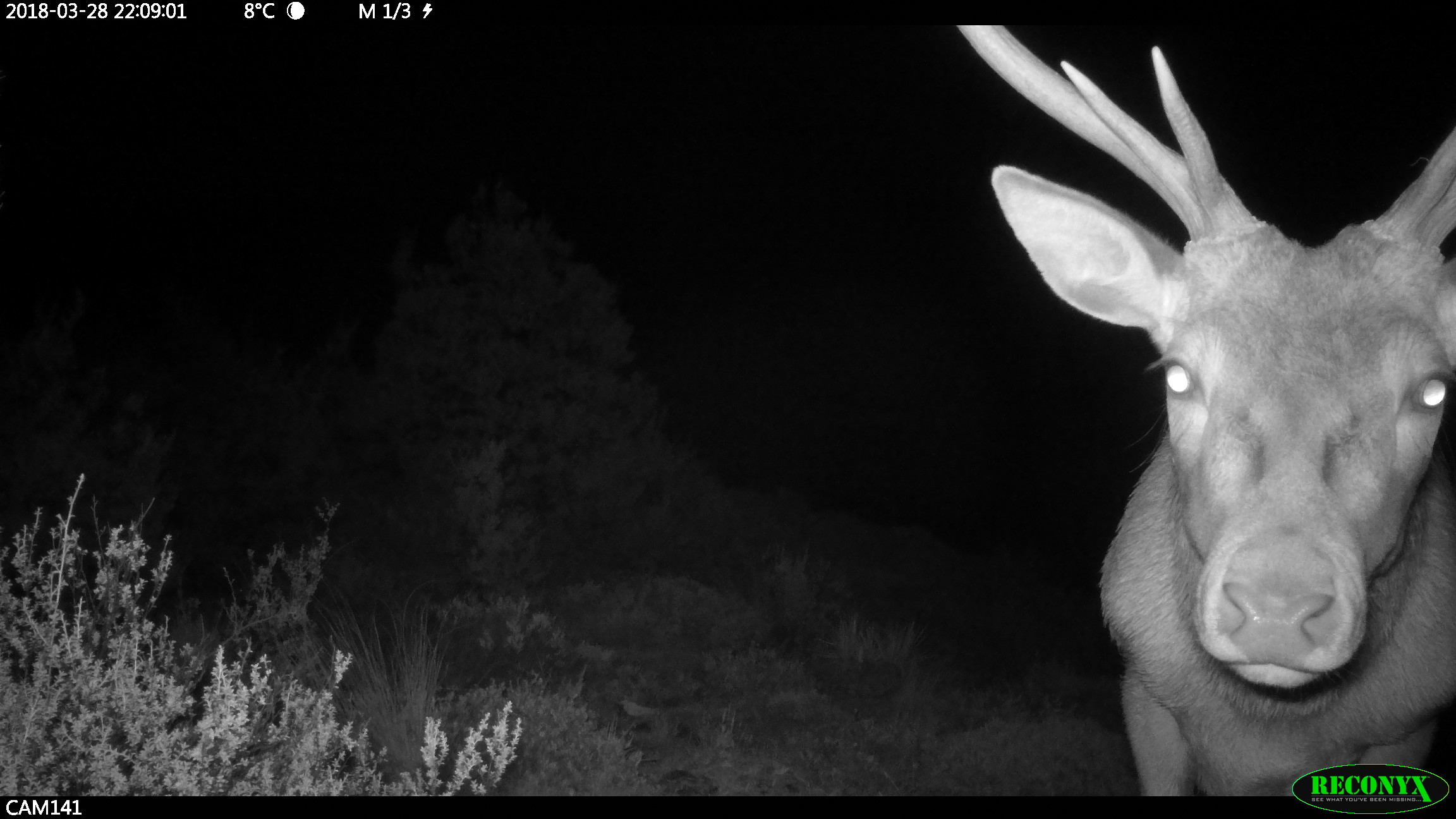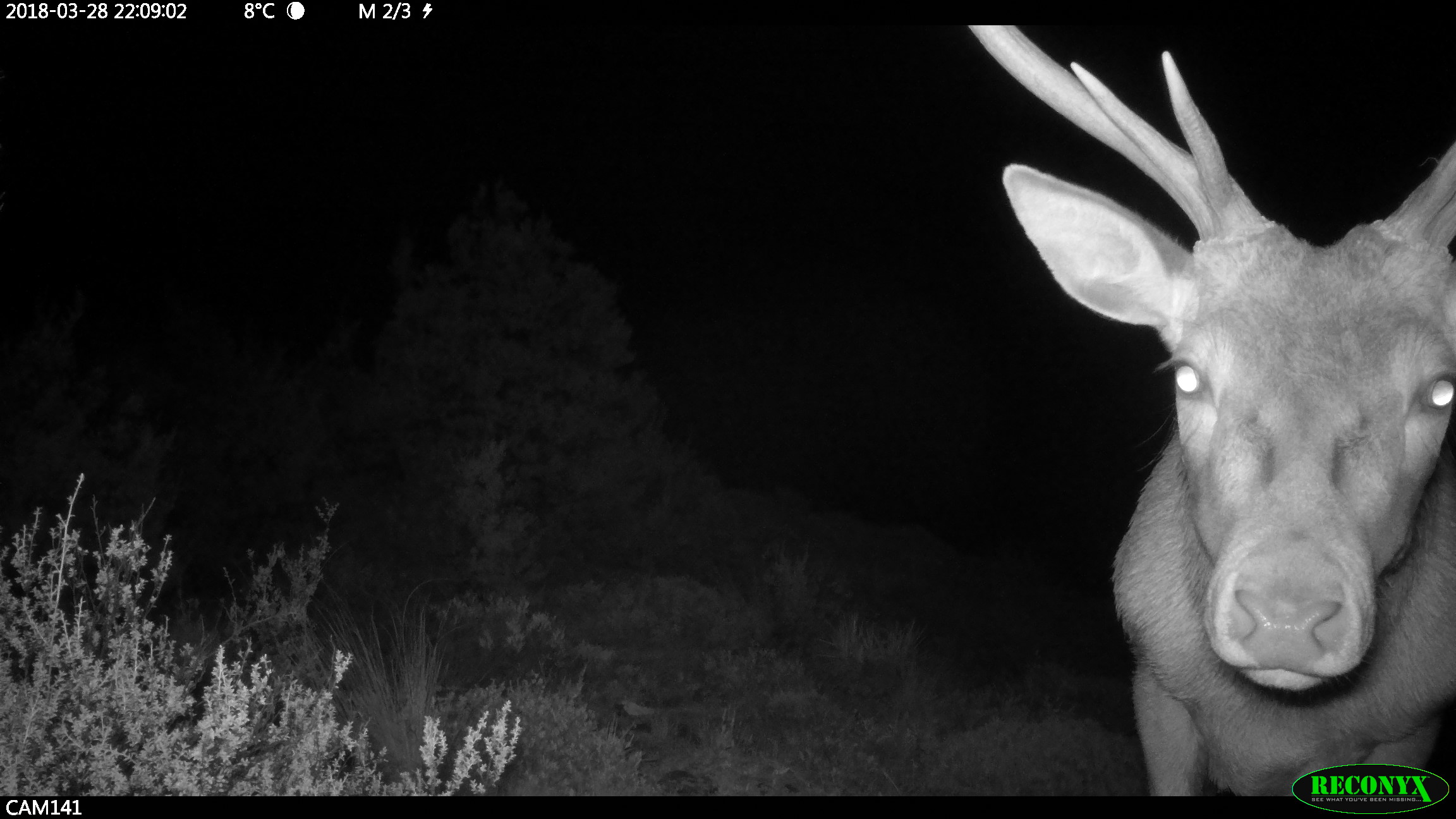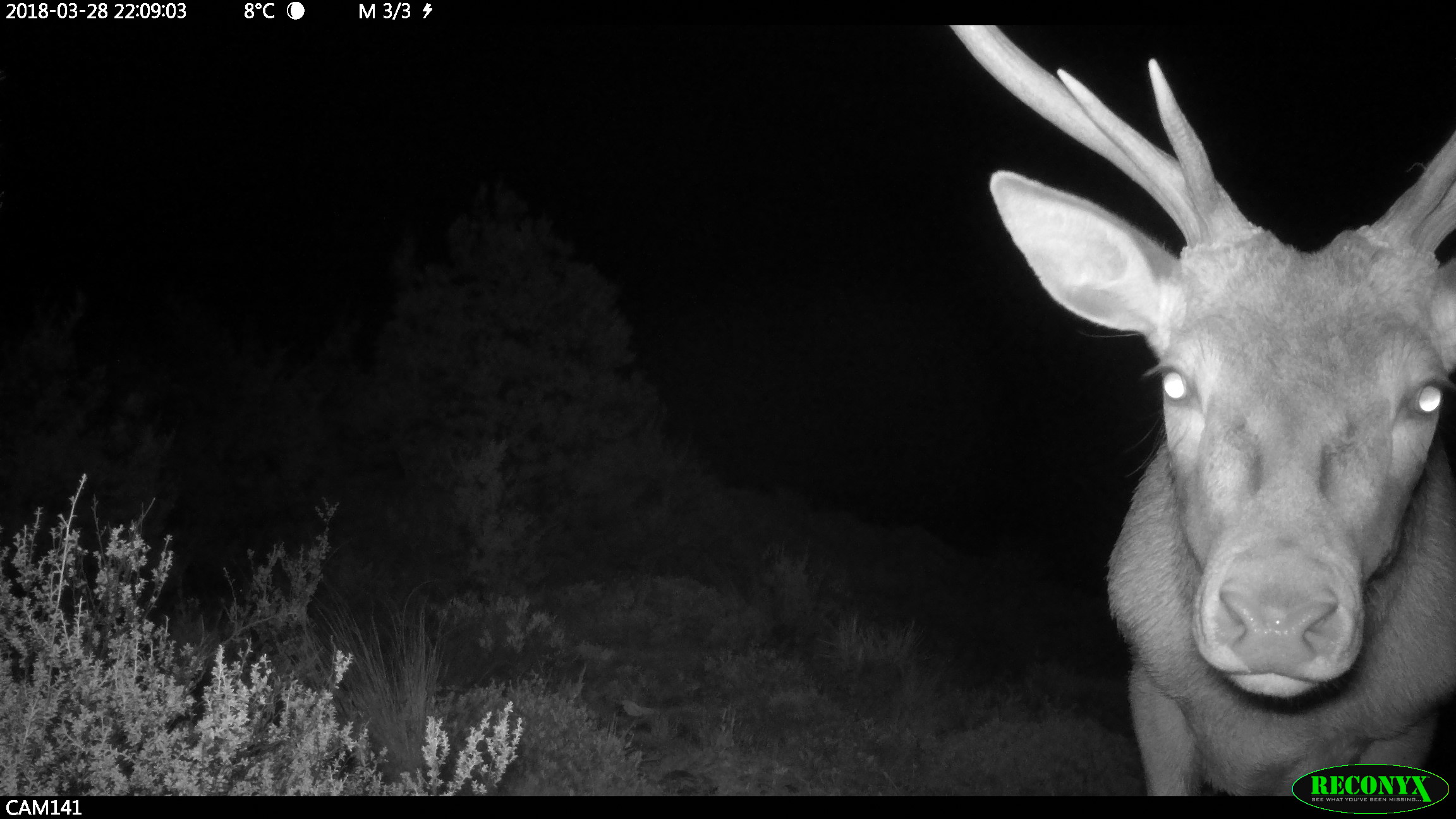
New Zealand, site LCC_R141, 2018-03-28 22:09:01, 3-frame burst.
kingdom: Animalia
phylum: Chordata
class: Mammalia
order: Artiodactyla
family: Cervidae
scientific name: Cervidae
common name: deer